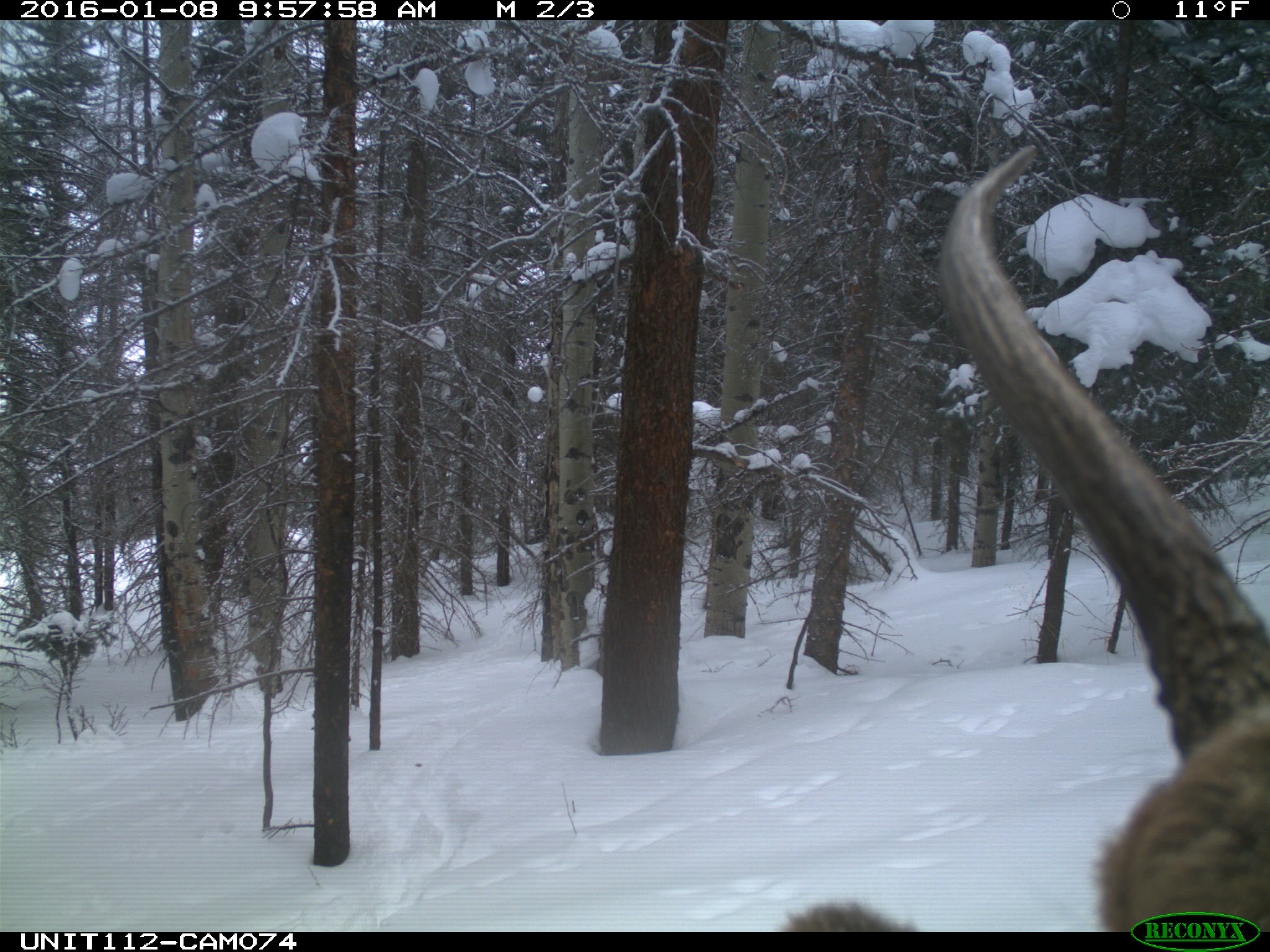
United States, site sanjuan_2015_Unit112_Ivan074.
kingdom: Animalia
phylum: Chordata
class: Mammalia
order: Artiodactyla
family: Cervidae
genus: Cervus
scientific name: Cervus elaphus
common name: red deer